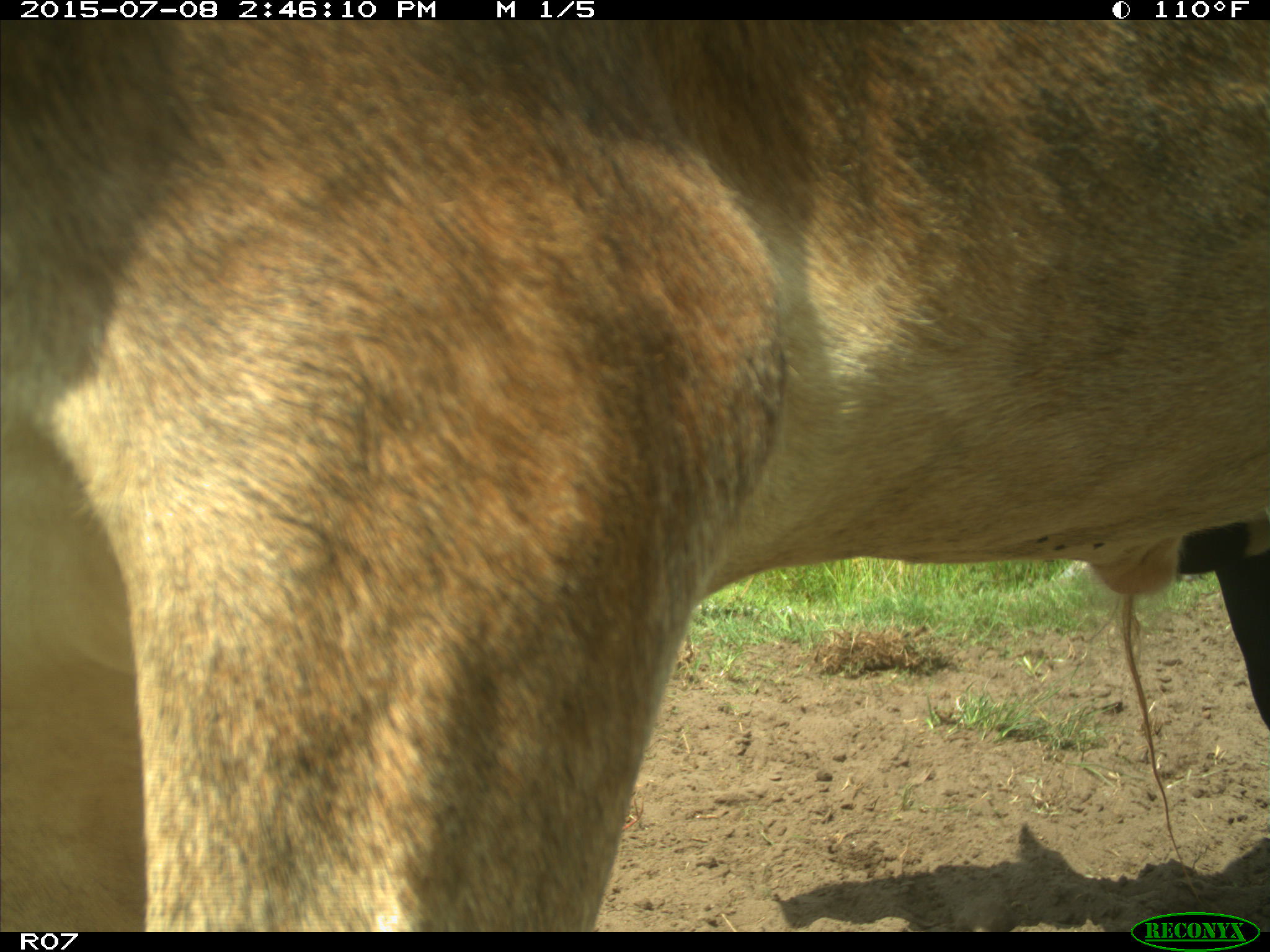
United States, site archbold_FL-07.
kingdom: Animalia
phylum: Chordata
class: Mammalia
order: Artiodactyla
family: Bovidae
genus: Bos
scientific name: Bos taurus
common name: domestic cow